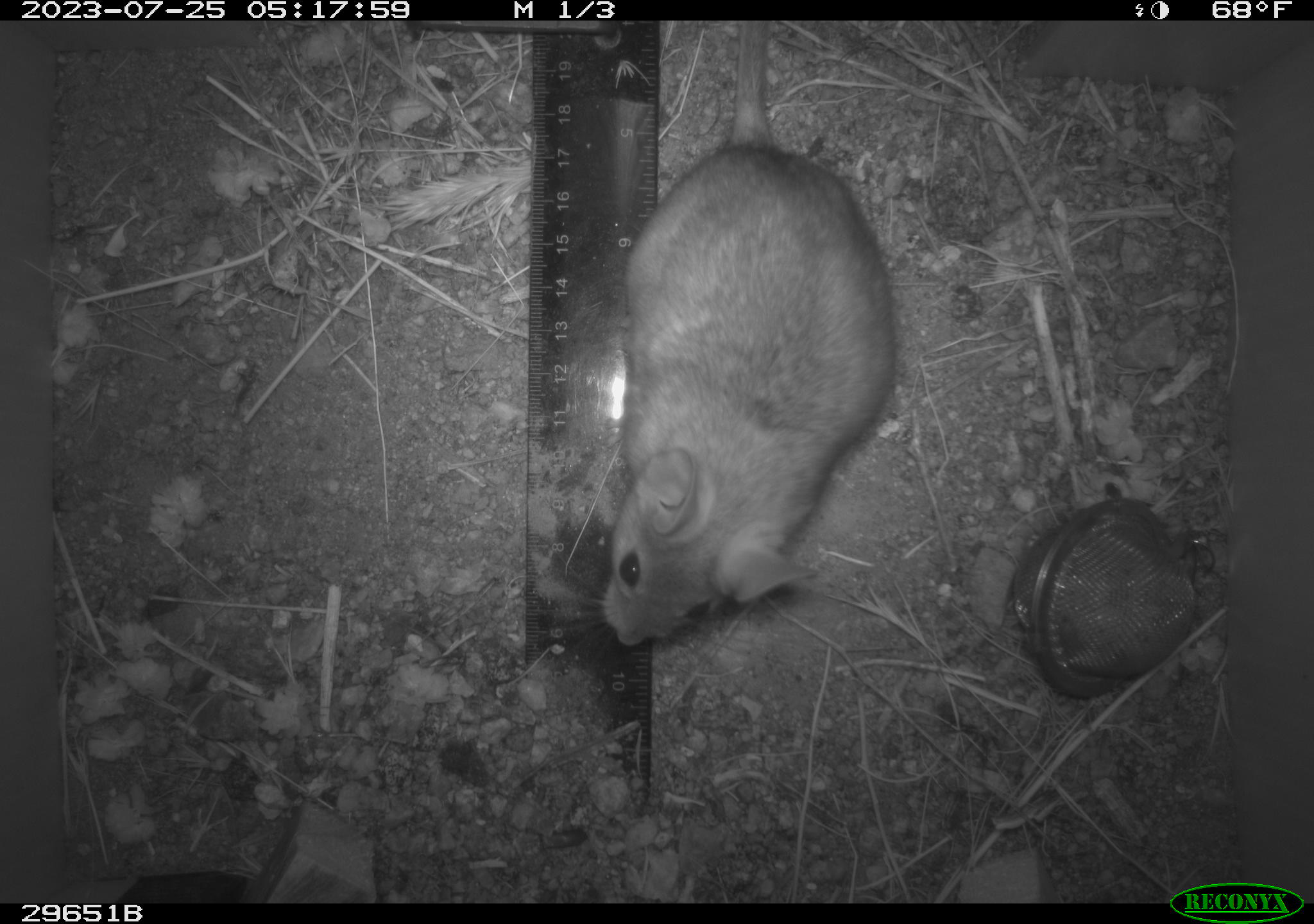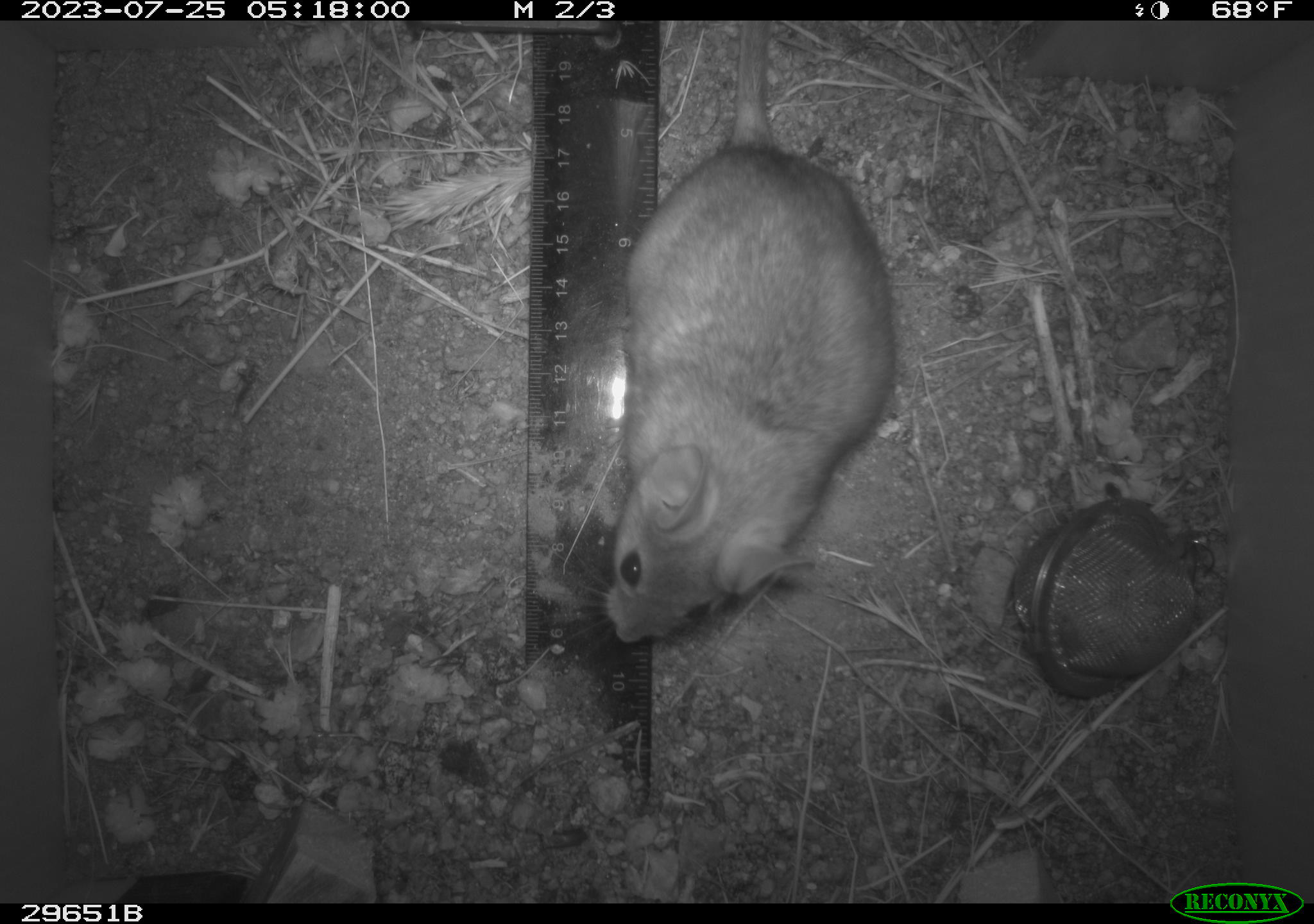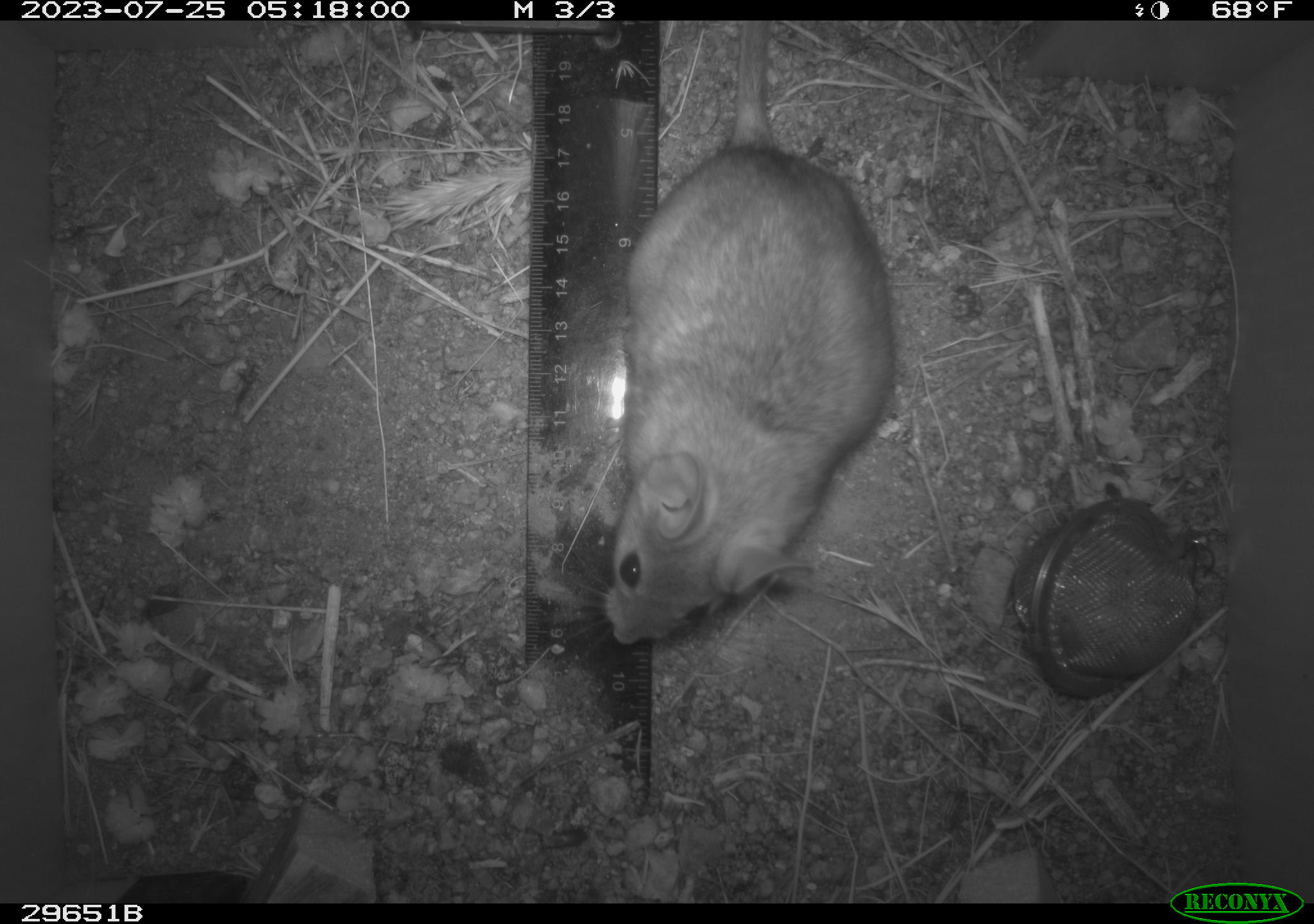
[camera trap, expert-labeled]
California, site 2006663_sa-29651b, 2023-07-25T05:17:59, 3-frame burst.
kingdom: Animalia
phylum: Chordata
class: Mammalia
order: Rodentia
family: Cricetidae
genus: Neotoma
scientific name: Neotoma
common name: pack rat or woodrat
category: neotoma species